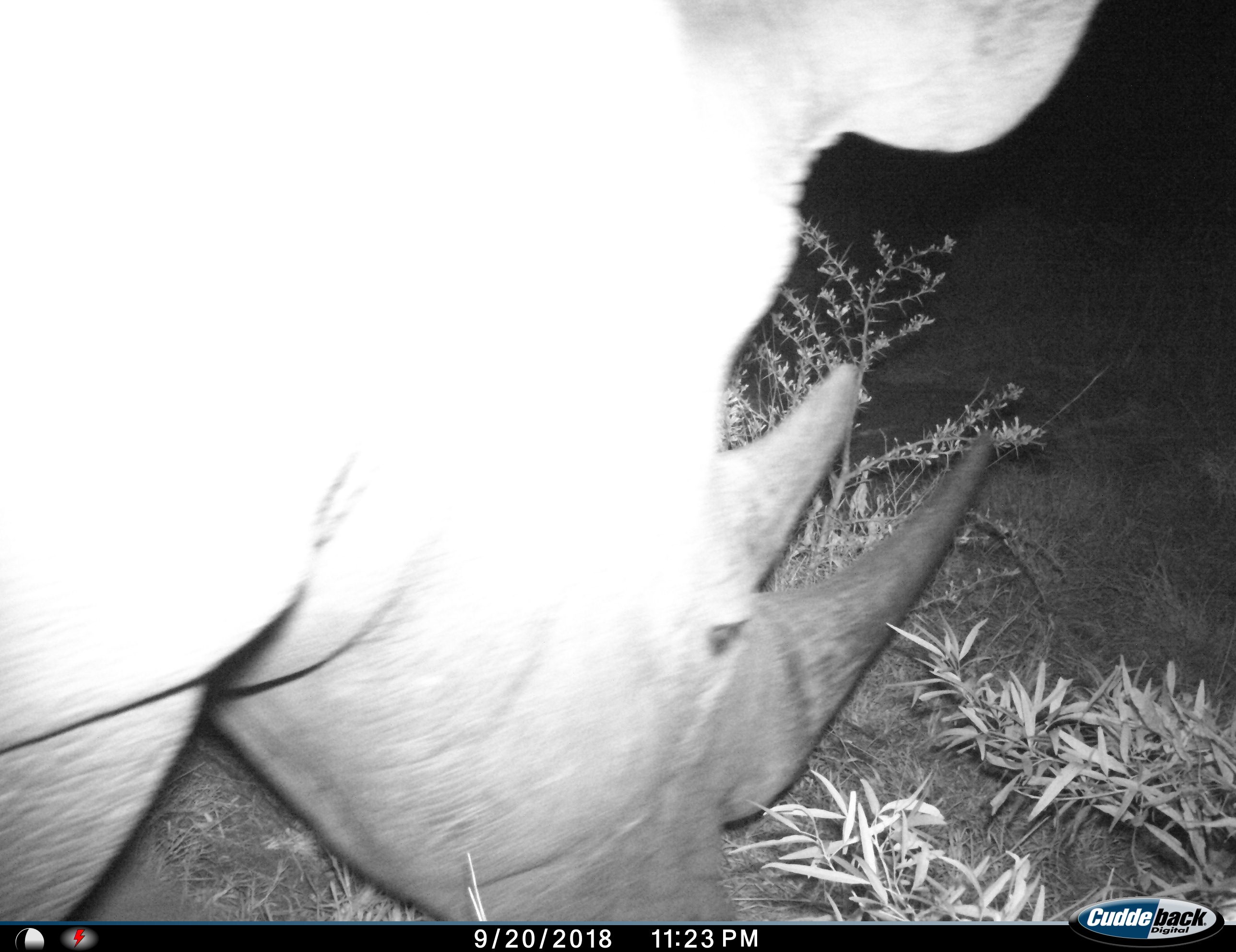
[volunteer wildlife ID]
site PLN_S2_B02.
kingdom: Animalia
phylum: Chordata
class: Mammalia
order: Perissodactyla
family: Rhinocerotidae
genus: Diceros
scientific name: Diceros bicornis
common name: black rhinoceros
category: rhinocerosblack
Rhinocerosblack (black rhinoceros) (Diceros bicornis), count 1. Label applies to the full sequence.